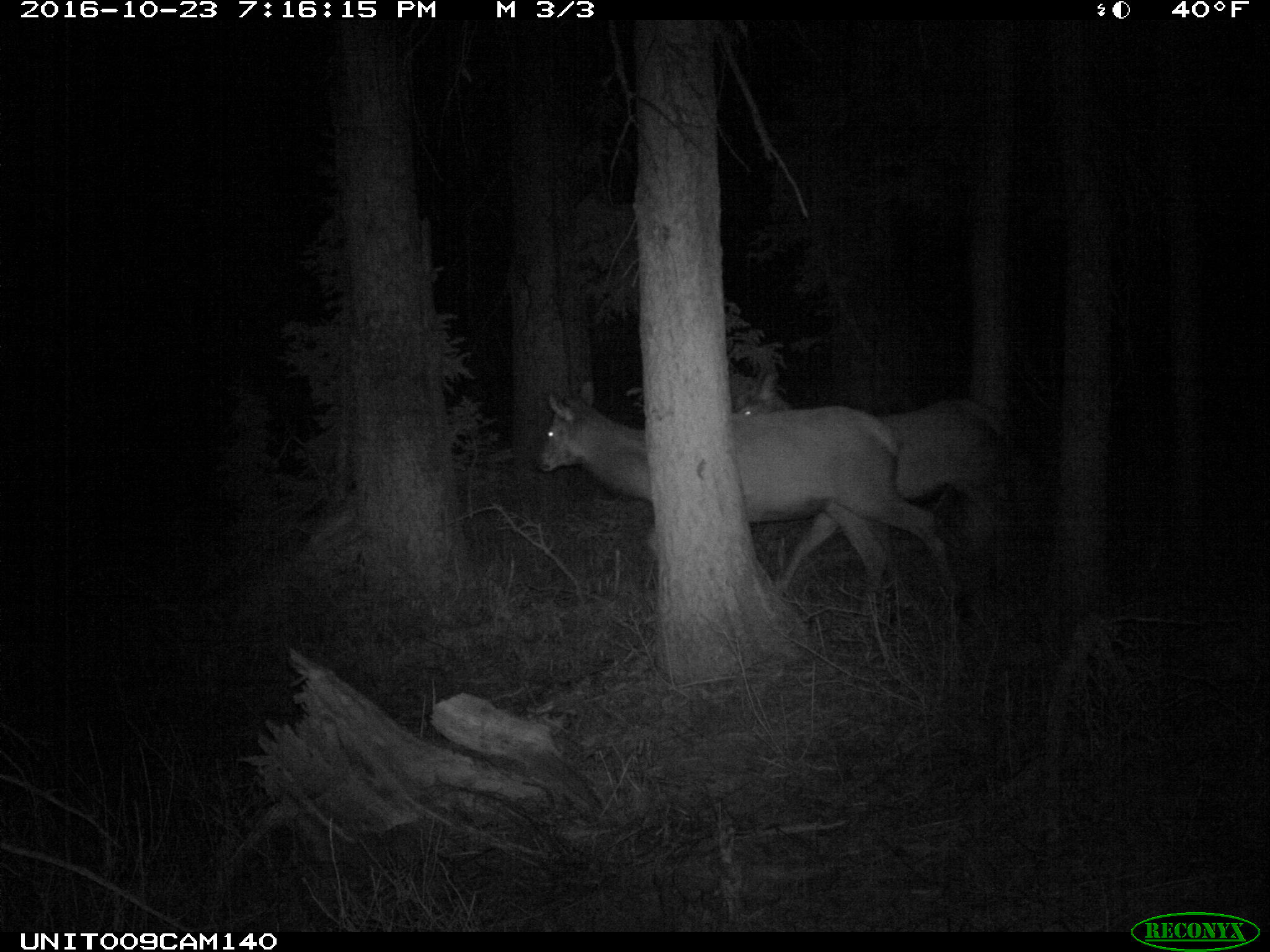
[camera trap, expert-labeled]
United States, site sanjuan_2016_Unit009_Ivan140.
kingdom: Animalia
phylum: Chordata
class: Mammalia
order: Artiodactyla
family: Cervidae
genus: Cervus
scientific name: Cervus elaphus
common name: red deer